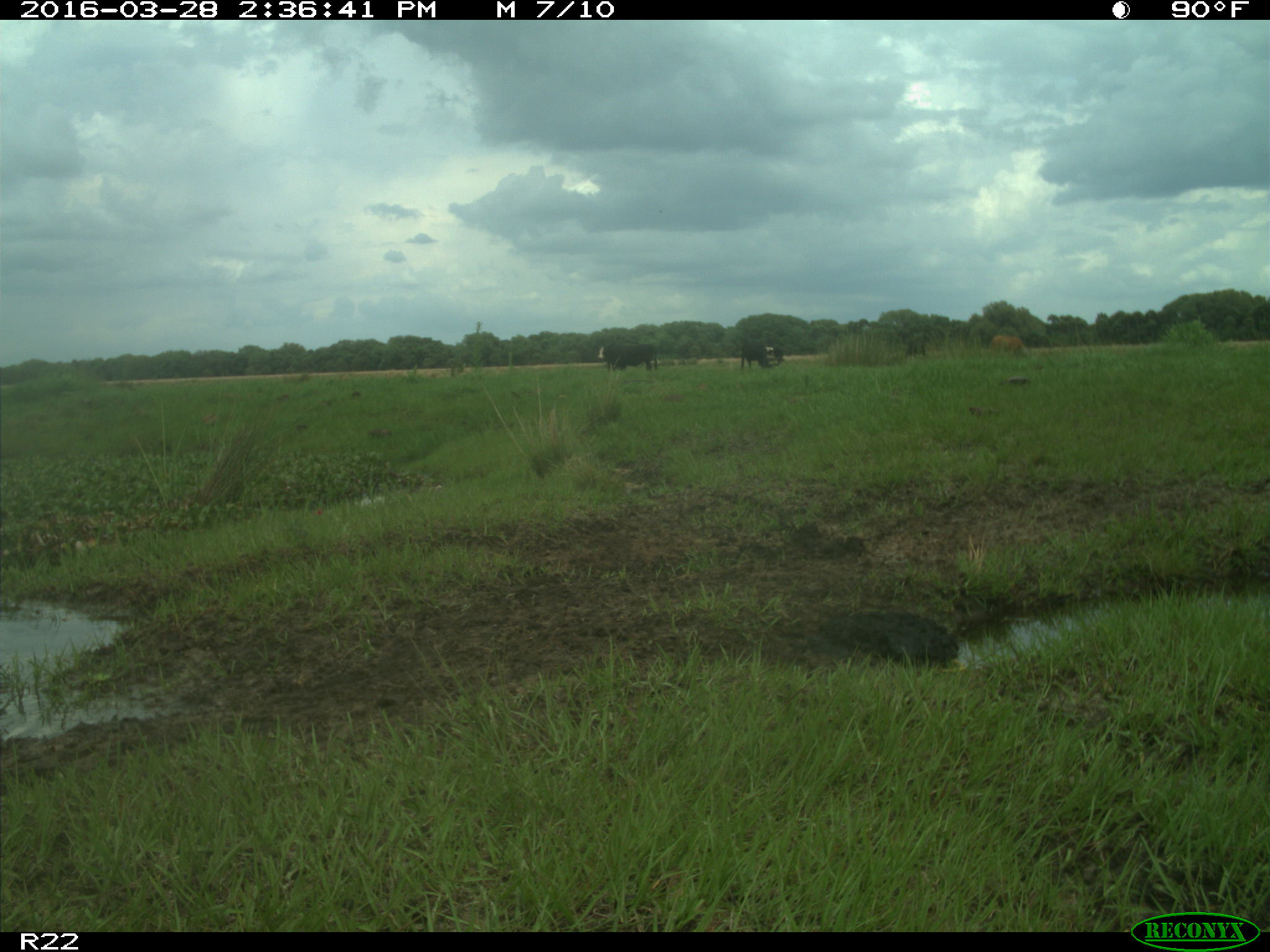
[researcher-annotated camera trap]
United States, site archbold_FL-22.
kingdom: Animalia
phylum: Chordata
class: Mammalia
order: Artiodactyla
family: Bovidae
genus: Bos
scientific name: Bos taurus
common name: domestic cow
Bos taurus (domestic cow).